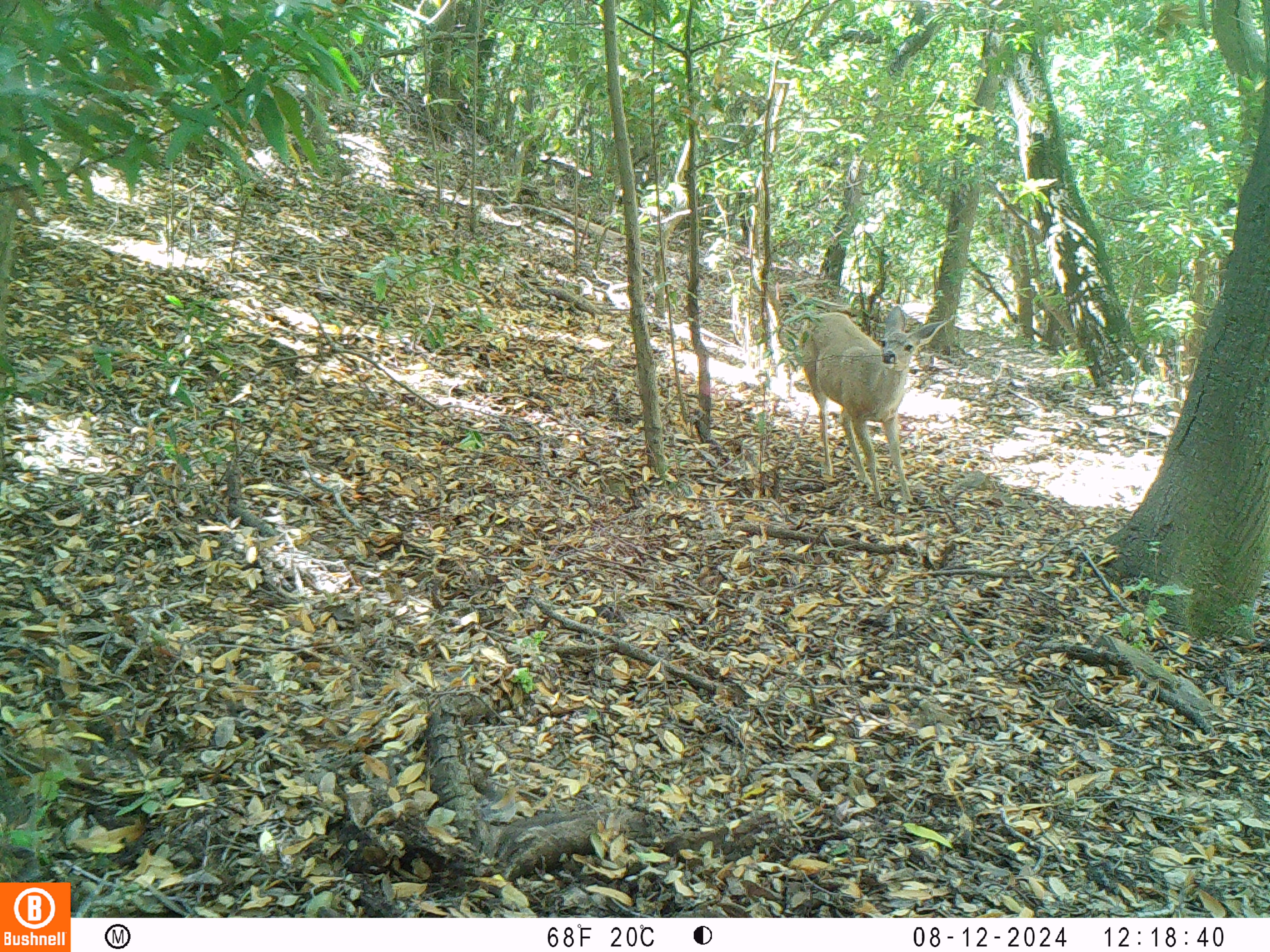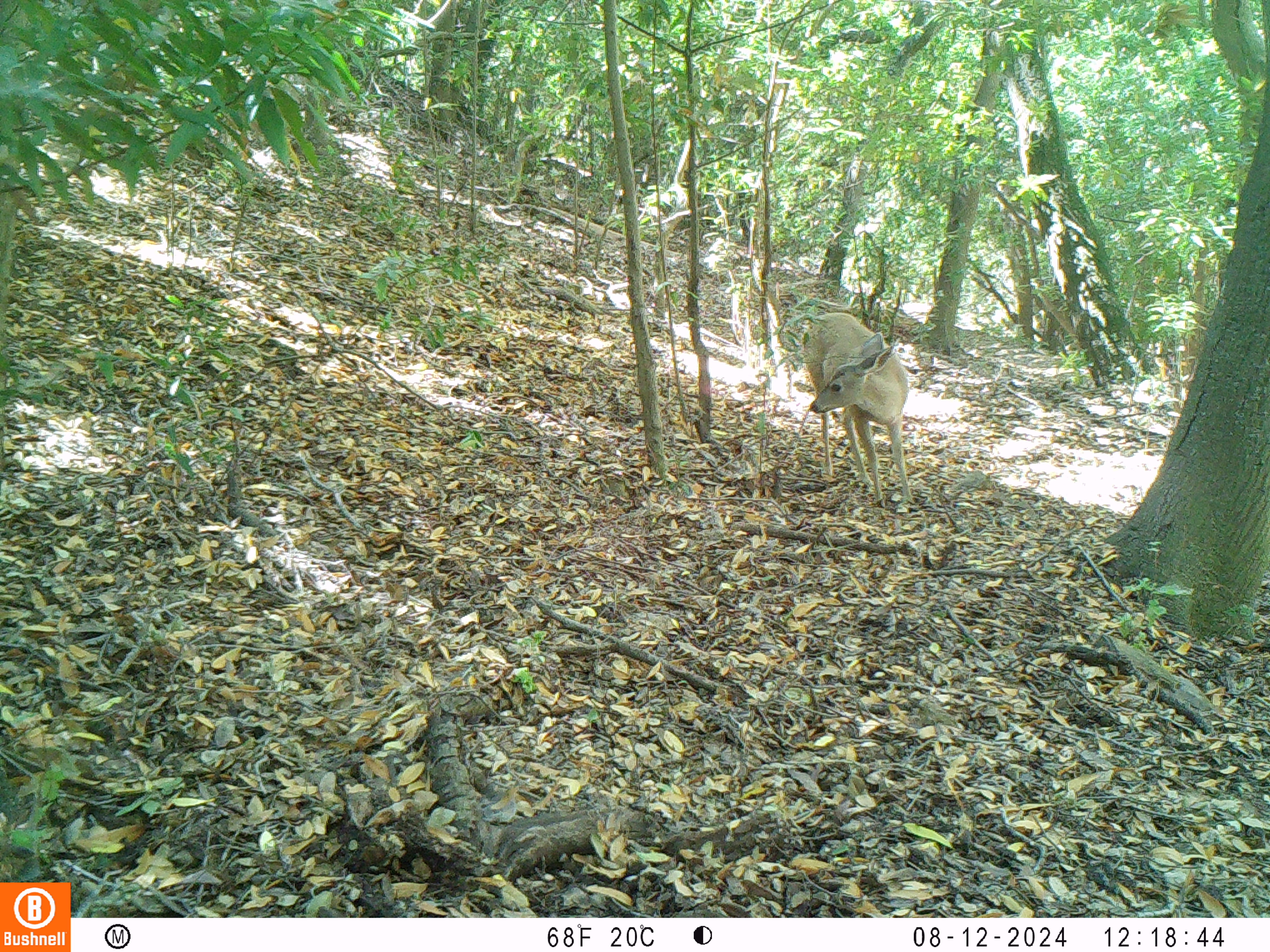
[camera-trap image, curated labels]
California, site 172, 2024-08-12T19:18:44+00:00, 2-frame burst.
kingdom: Animalia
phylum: Chordata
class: Mammalia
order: Artiodactyla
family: Cervidae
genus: Odocoileus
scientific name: Odocoileus hemionus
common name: mule deer